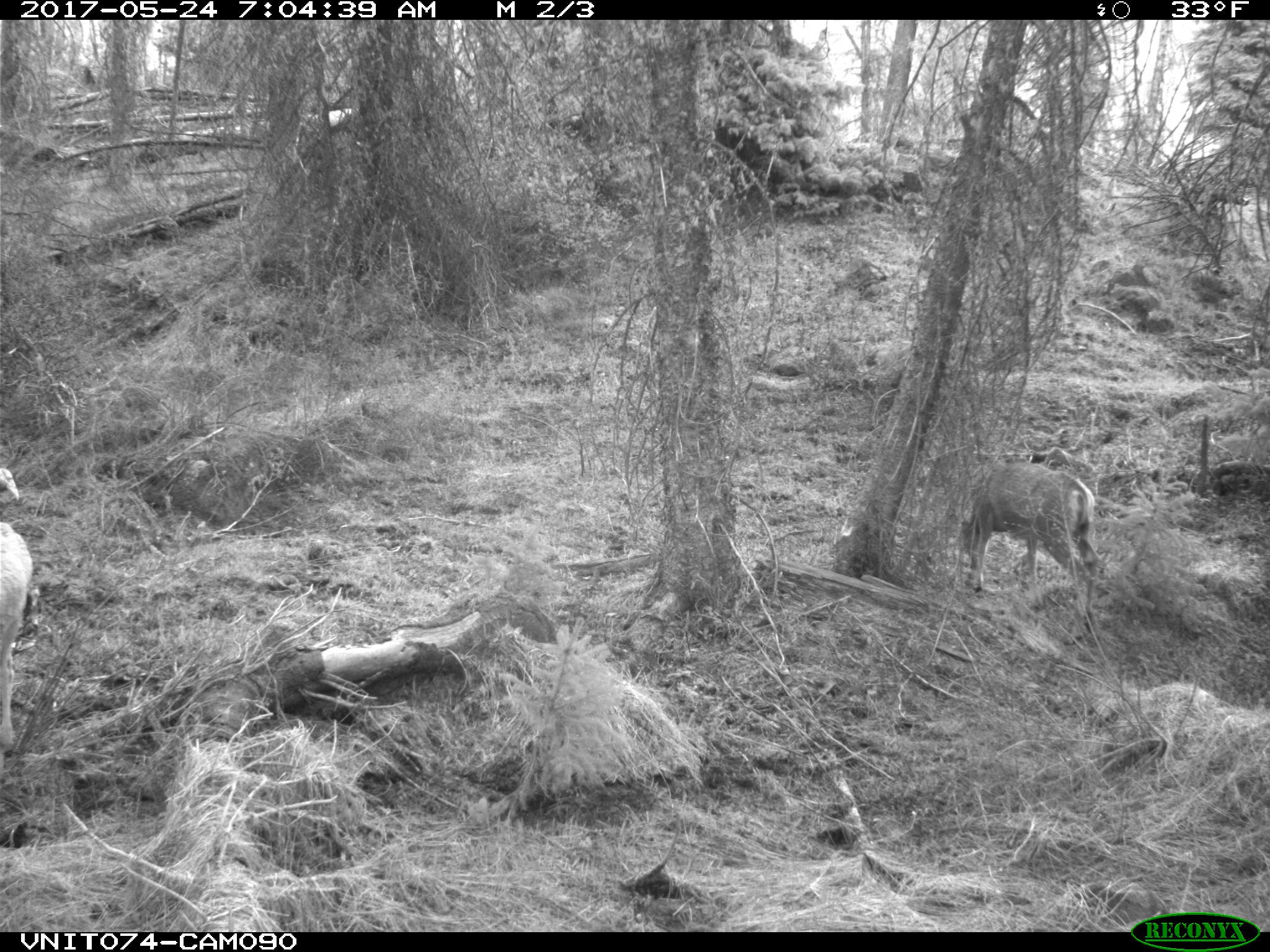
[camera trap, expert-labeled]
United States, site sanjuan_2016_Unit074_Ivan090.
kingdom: Animalia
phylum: Chordata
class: Mammalia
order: Artiodactyla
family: Cervidae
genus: Odocoileus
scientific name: Odocoileus hemionus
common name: mule deer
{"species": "Odocoileus hemionus (mule deer)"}